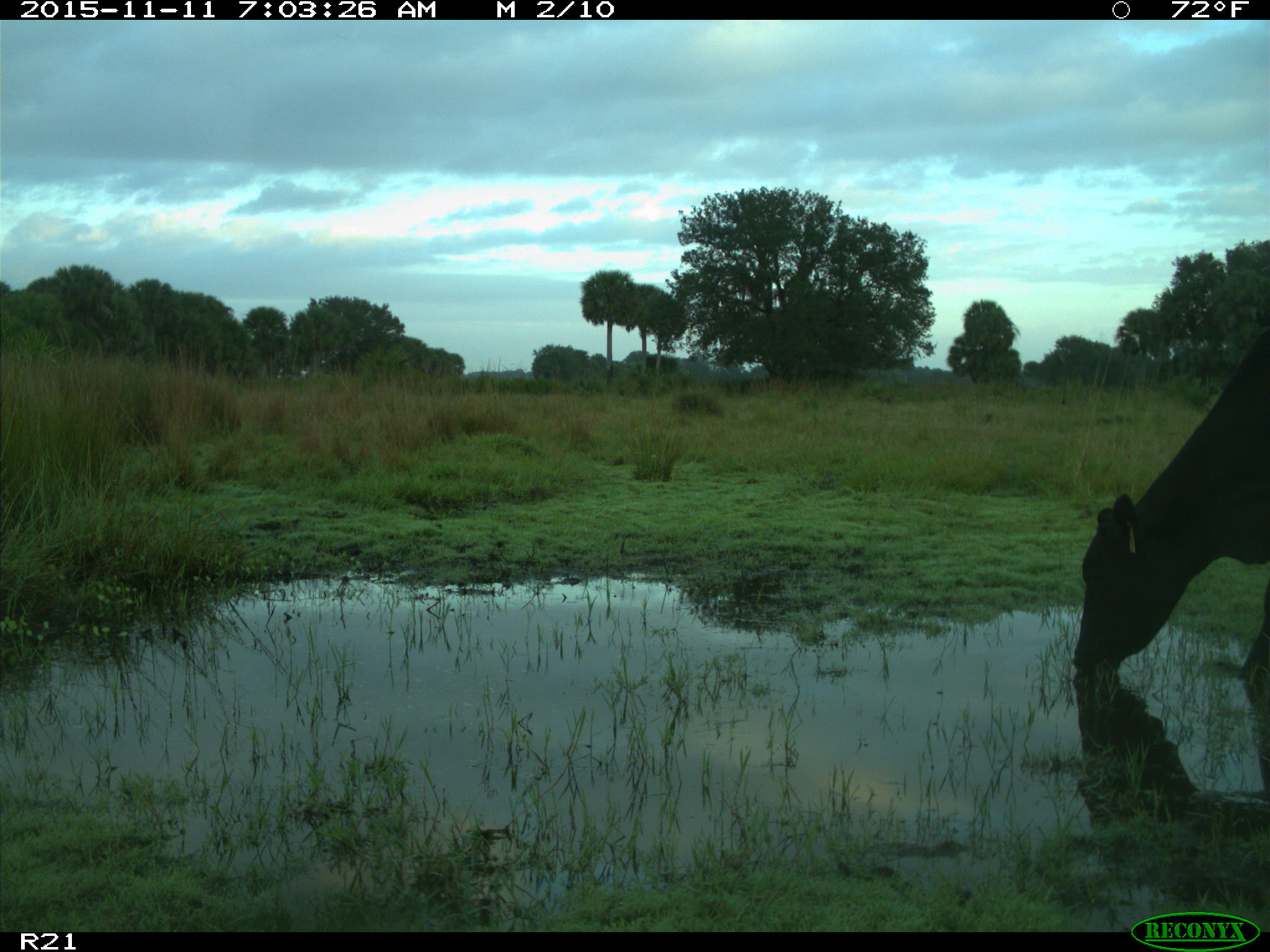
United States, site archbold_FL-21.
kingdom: Animalia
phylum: Chordata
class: Mammalia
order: Artiodactyla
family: Bovidae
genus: Bos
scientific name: Bos taurus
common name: domestic cow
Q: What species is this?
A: Bos taurus (domestic cow).